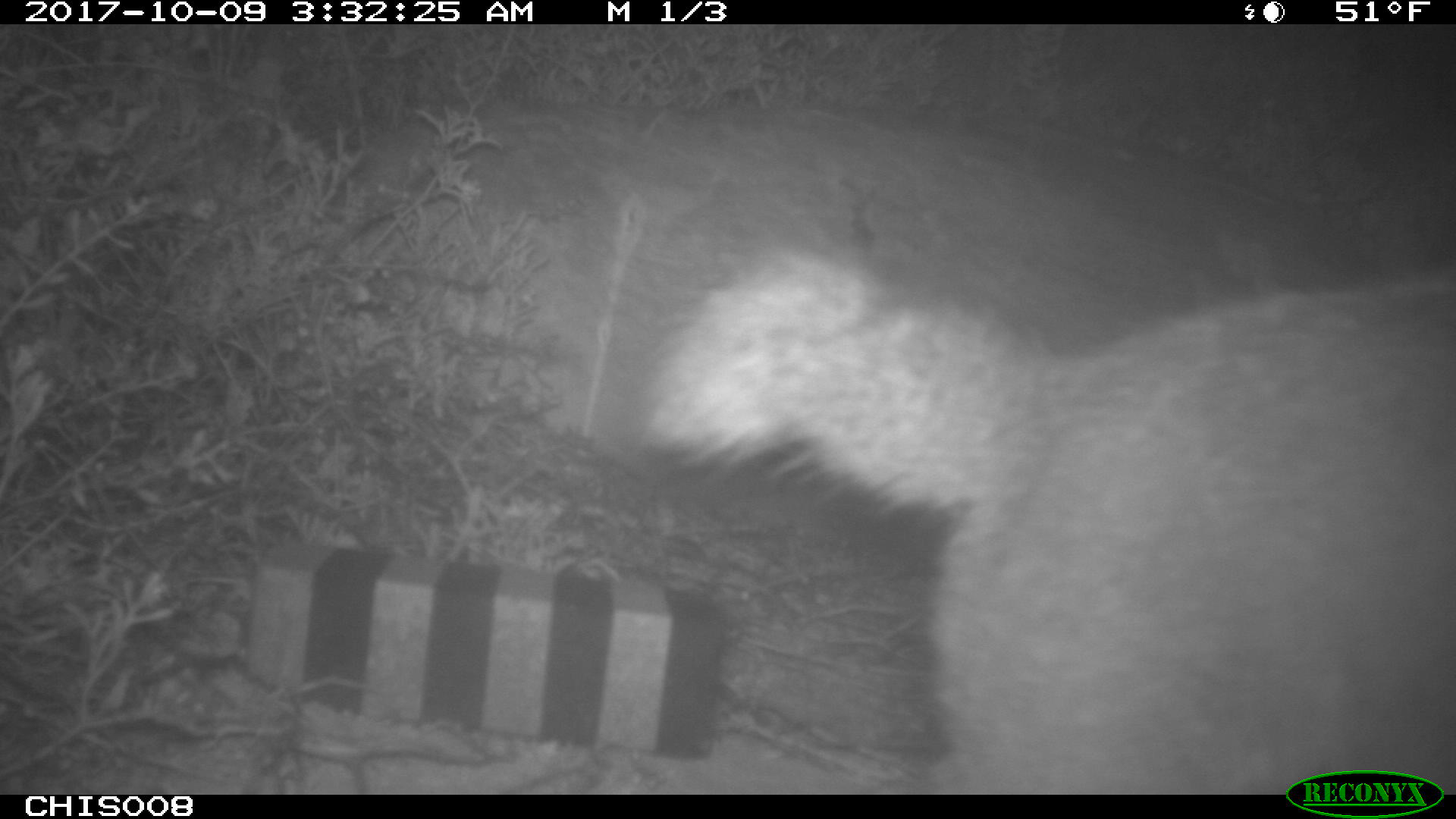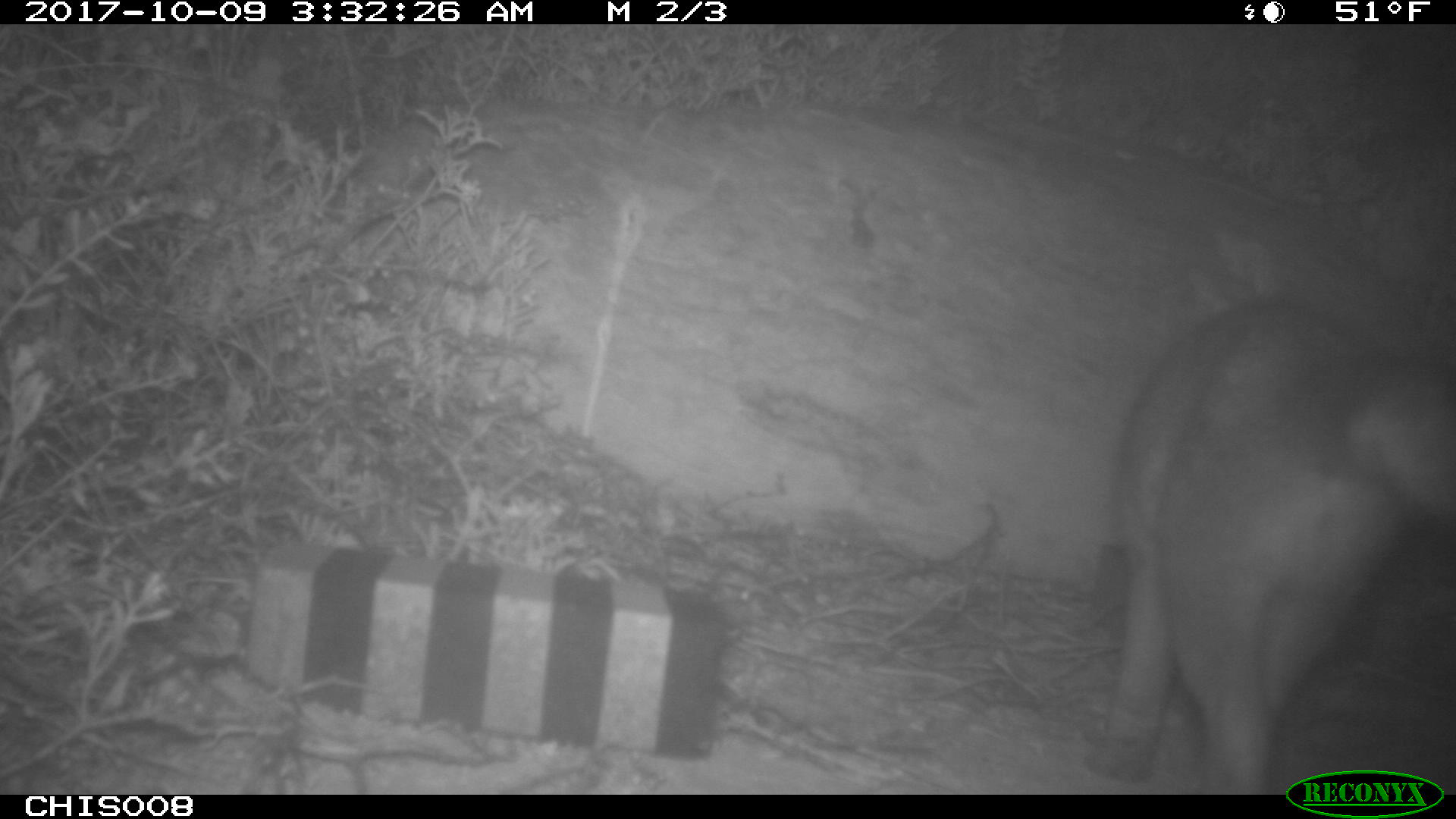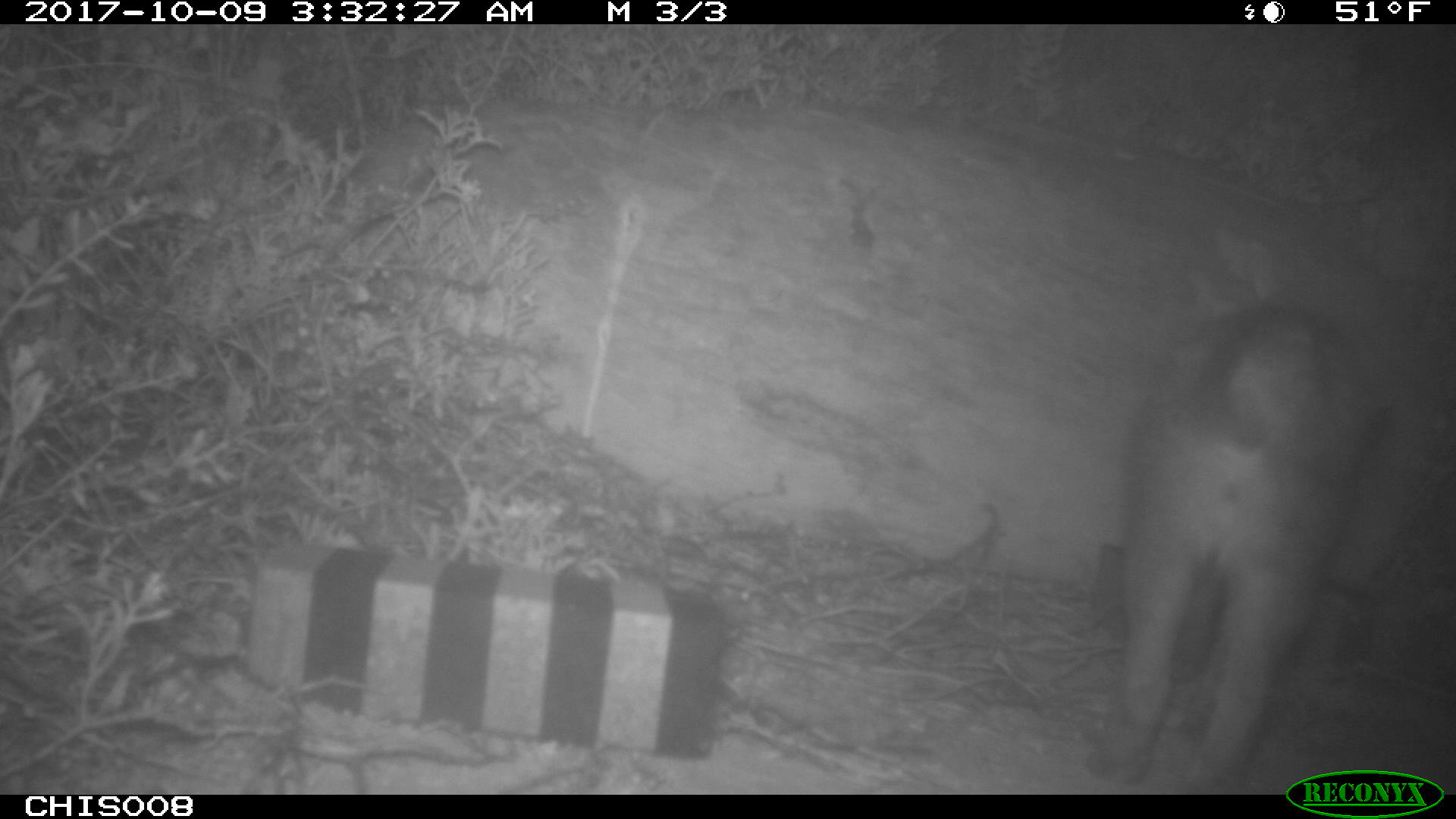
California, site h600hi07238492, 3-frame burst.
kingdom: Animalia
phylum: Chordata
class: Mammalia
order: Carnivora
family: Canidae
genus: Urocyon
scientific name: Urocyon littoralis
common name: island fox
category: fox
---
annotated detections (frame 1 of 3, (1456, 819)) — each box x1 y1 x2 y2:
fox: 632 241 1455 792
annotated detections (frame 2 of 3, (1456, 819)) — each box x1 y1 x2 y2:
fox: 1089 300 1455 794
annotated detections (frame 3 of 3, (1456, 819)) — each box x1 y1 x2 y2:
fox: 1086 297 1391 790